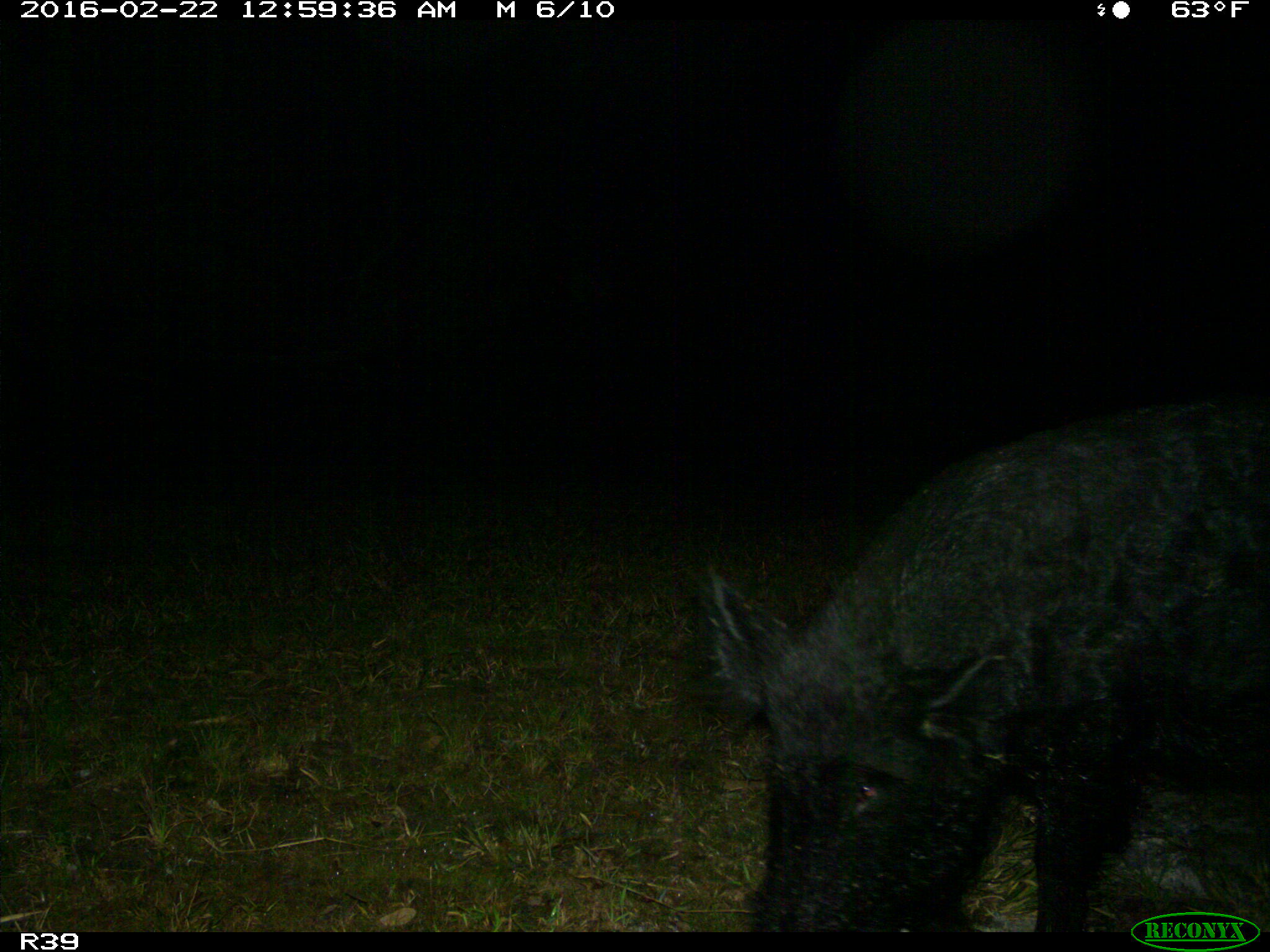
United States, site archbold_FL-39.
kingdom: Animalia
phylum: Chordata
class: Mammalia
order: Artiodactyla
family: Suidae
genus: Sus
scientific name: Sus scrofa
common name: wild boar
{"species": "Sus scrofa (wild boar)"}